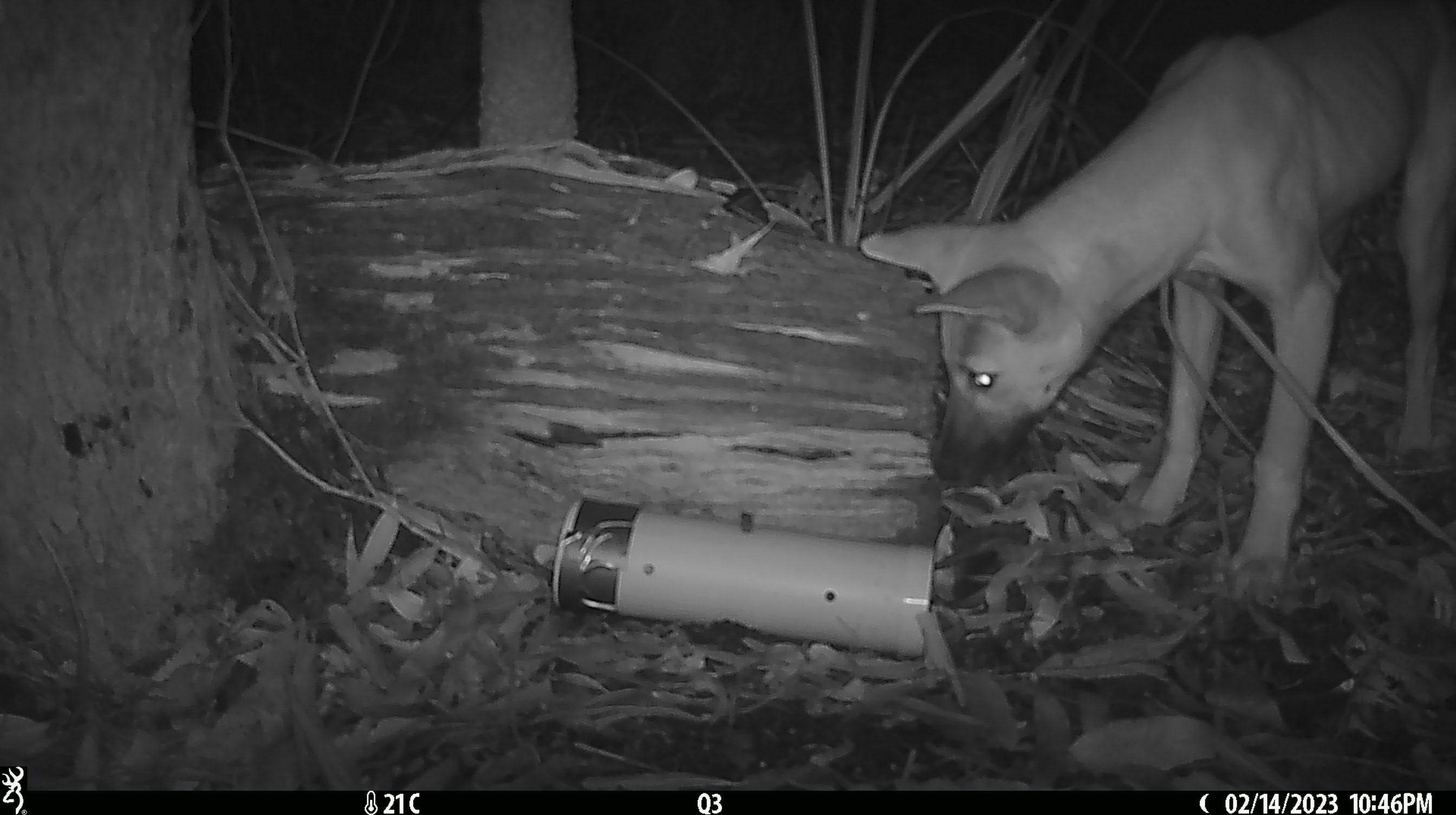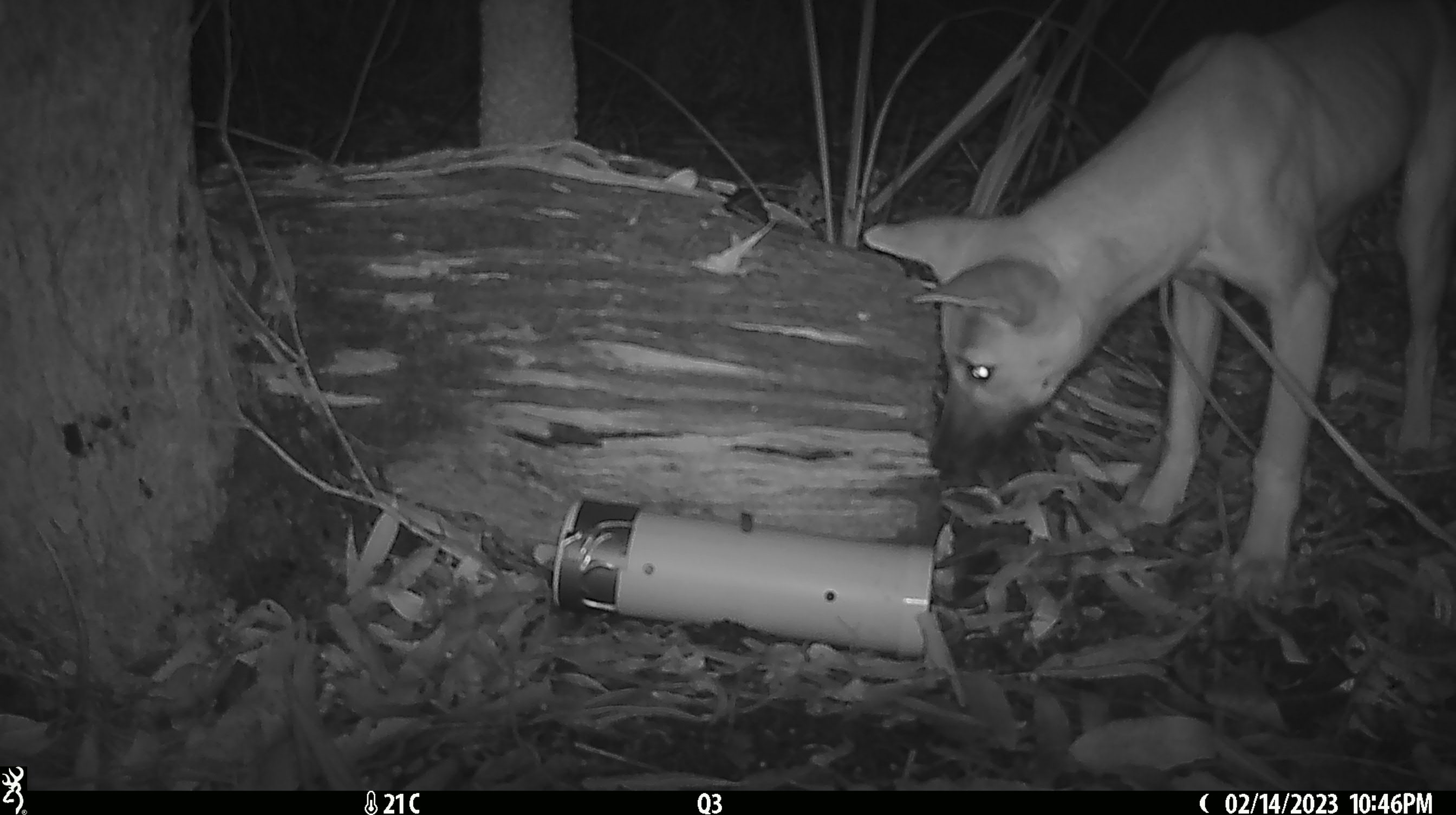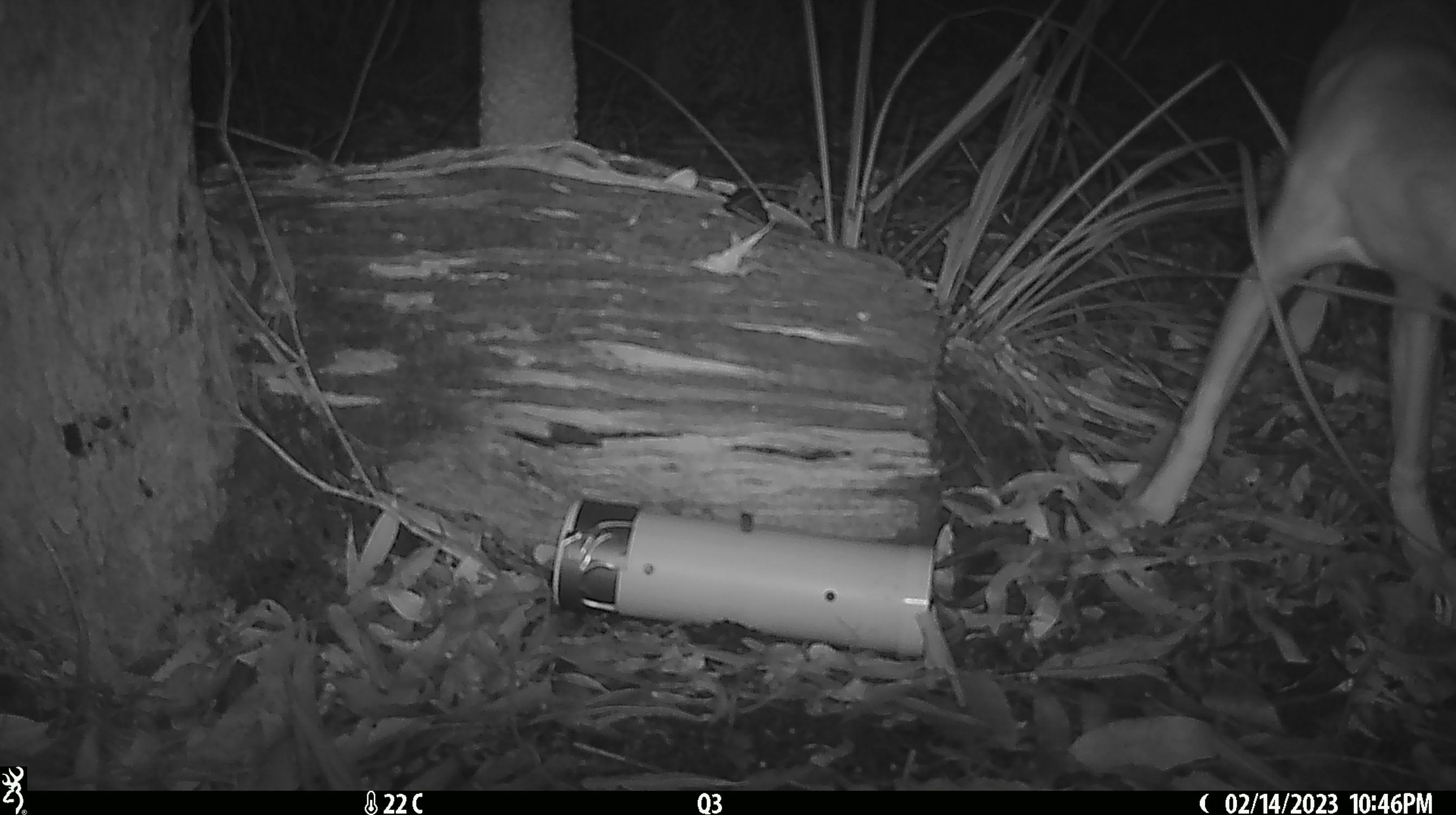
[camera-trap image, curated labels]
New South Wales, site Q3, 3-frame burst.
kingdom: Animalia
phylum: Chordata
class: Mammalia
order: Carnivora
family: Canidae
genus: Canis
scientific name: Canis familiaris dingo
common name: dingo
Dingo (Canis familiaris dingo).